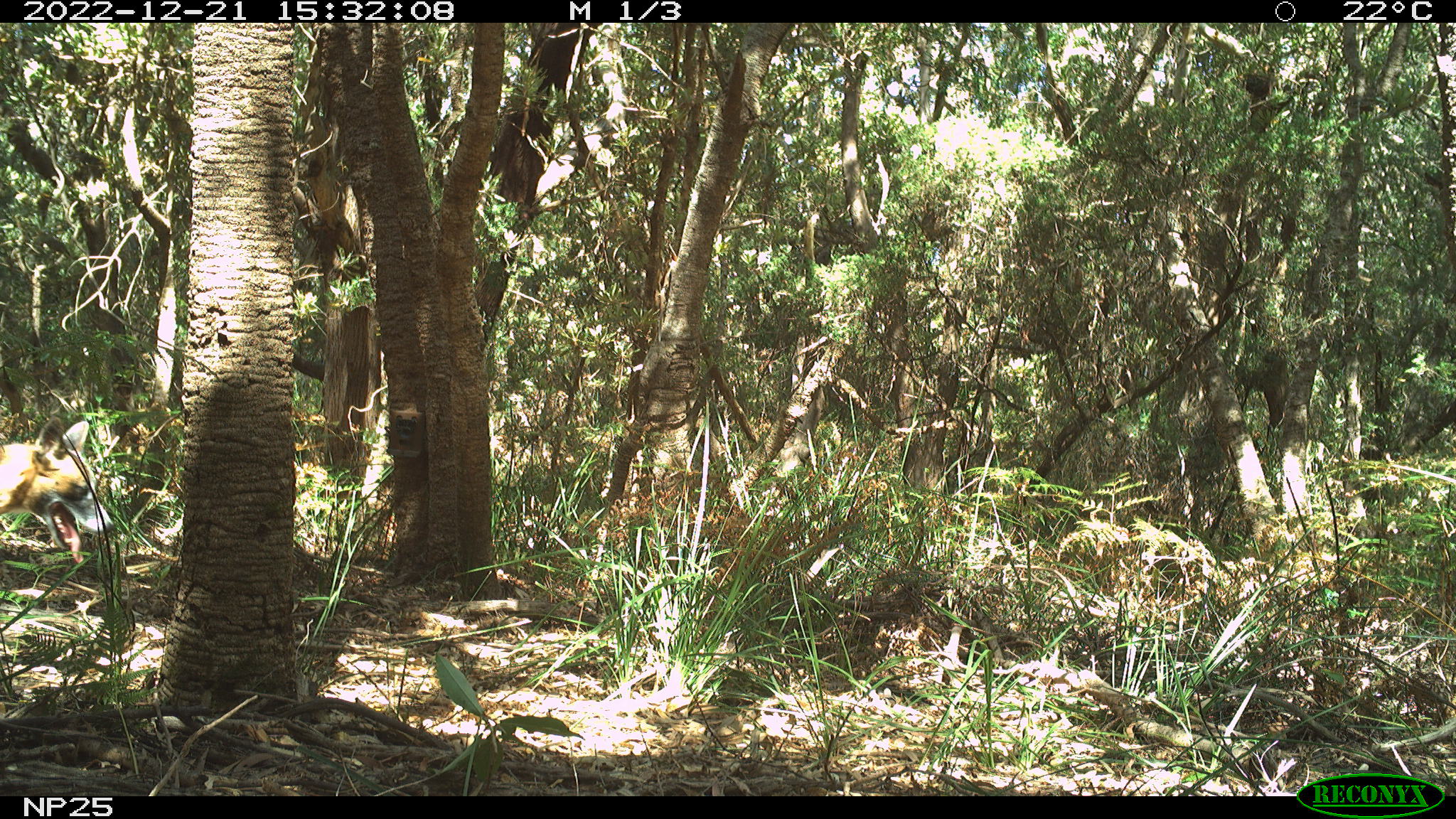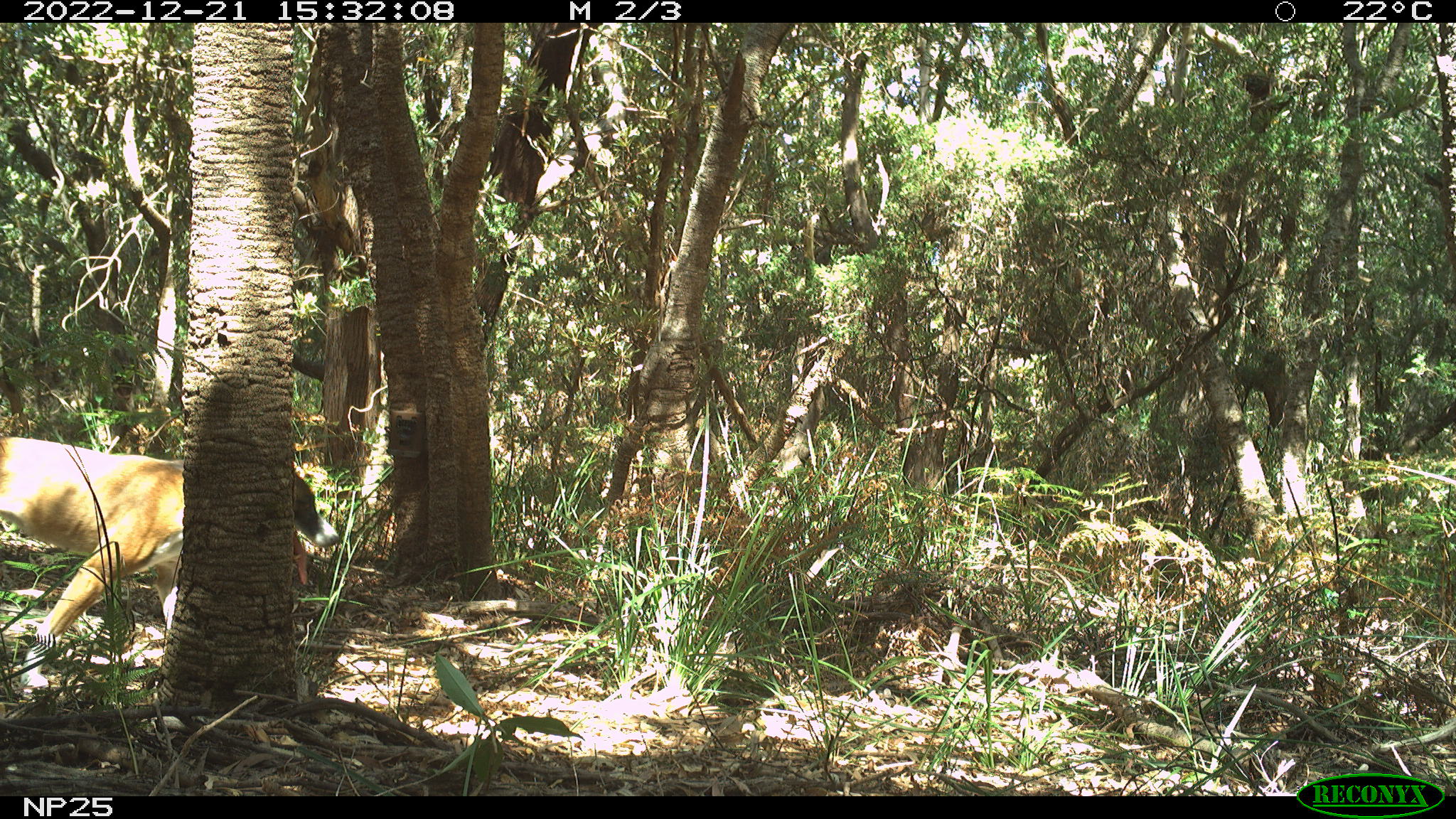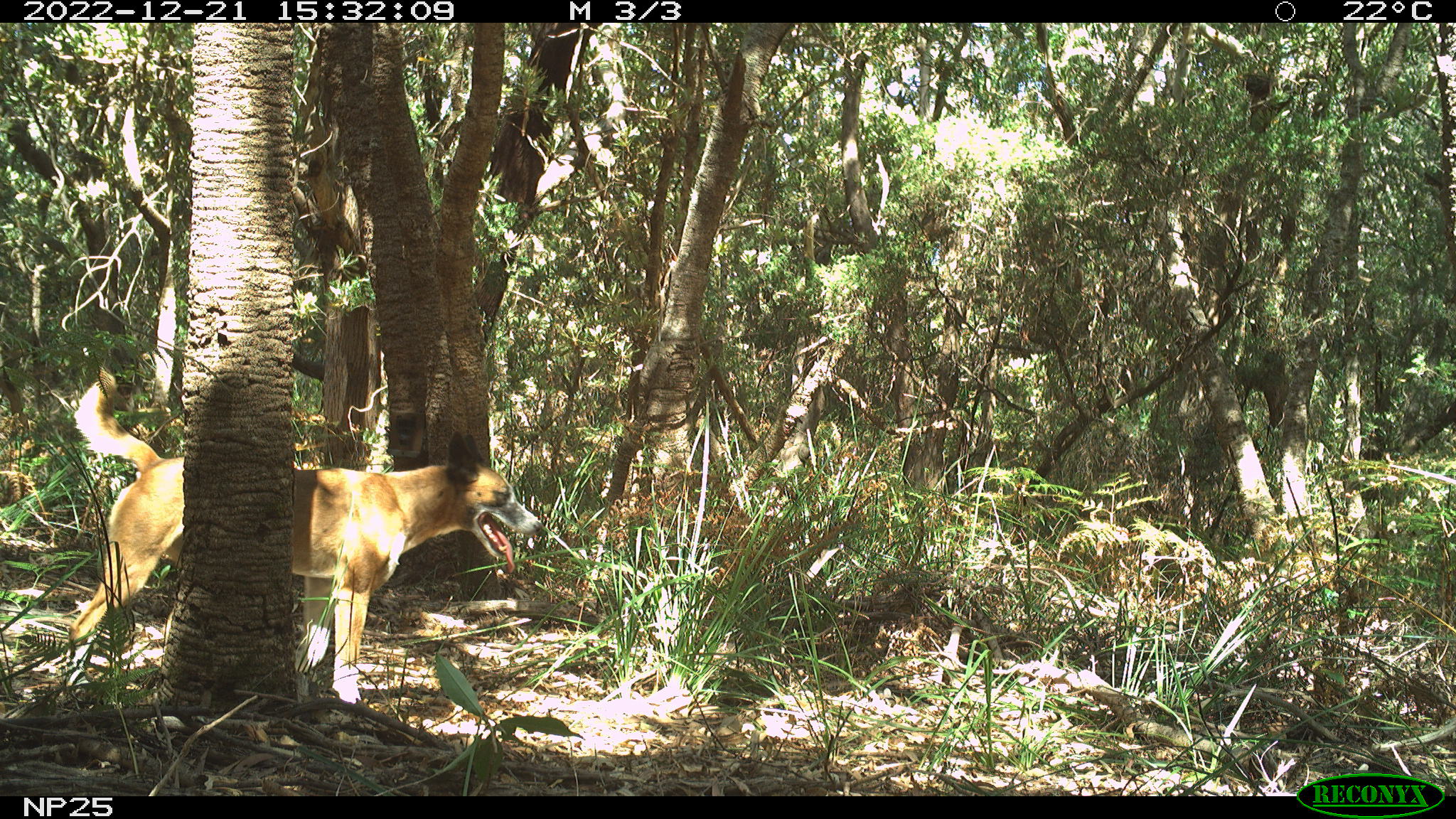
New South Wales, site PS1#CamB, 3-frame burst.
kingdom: Animalia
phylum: Chordata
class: Mammalia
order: Carnivora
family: Canidae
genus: Canis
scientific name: Canis familiaris dingo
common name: dingo